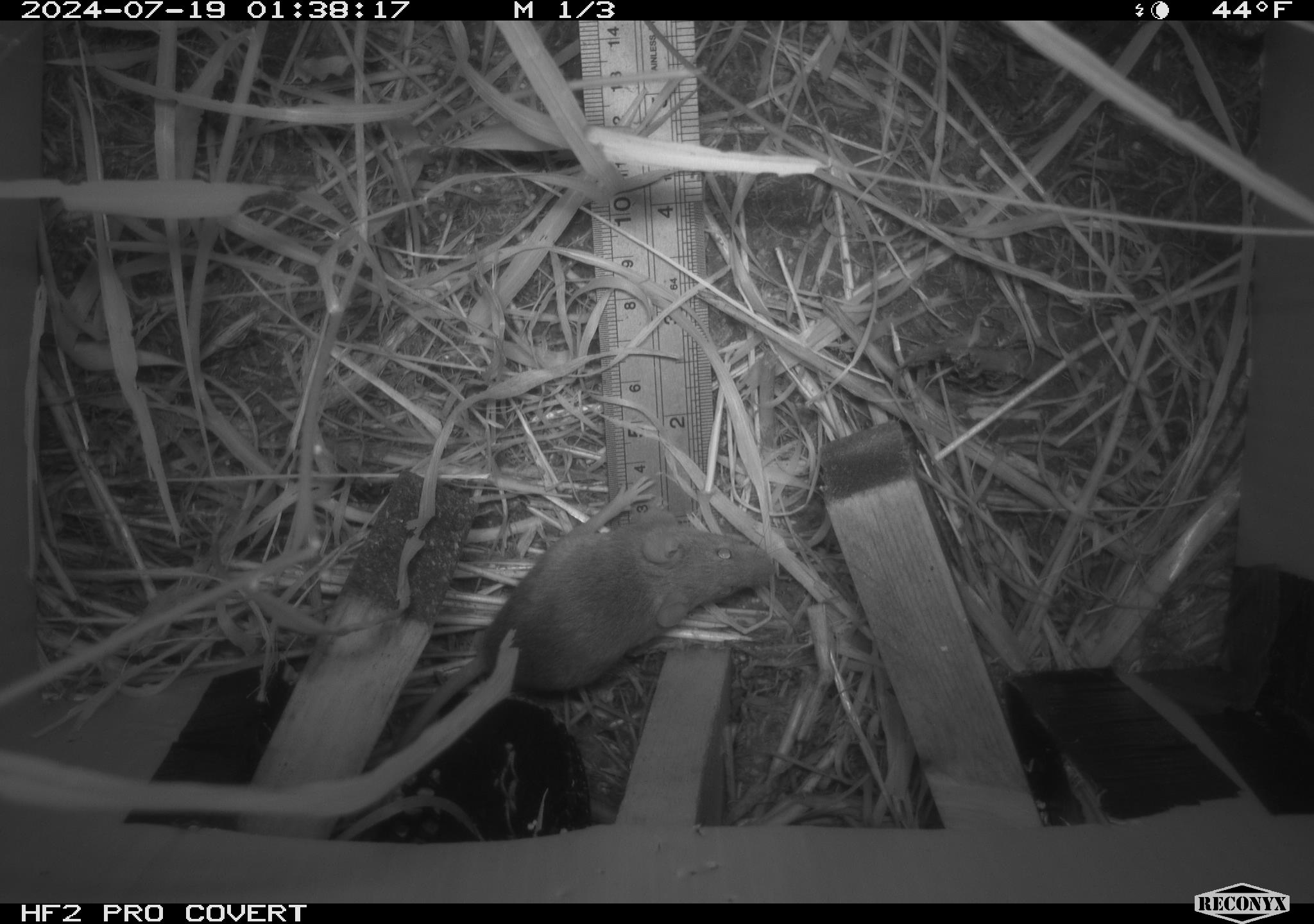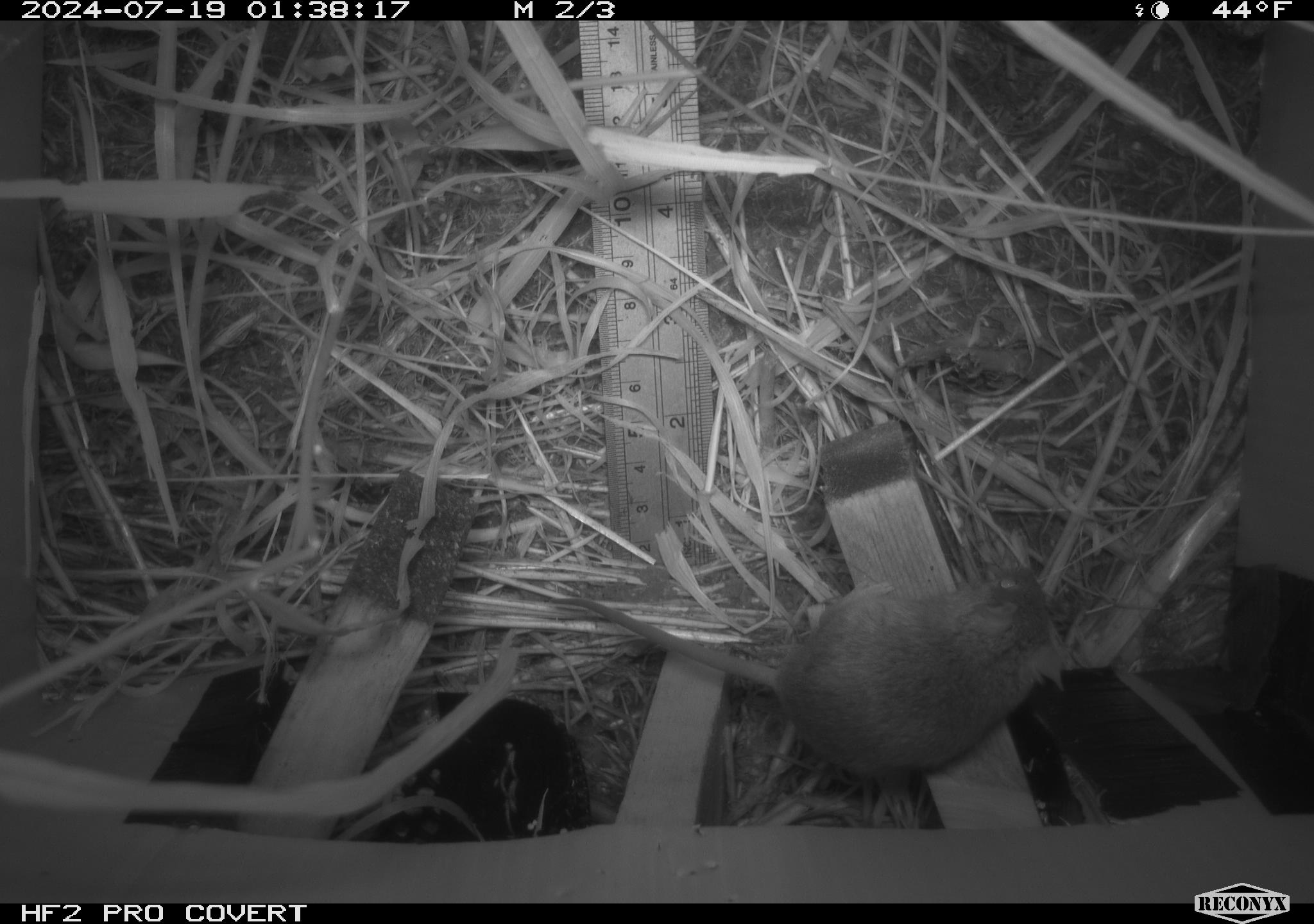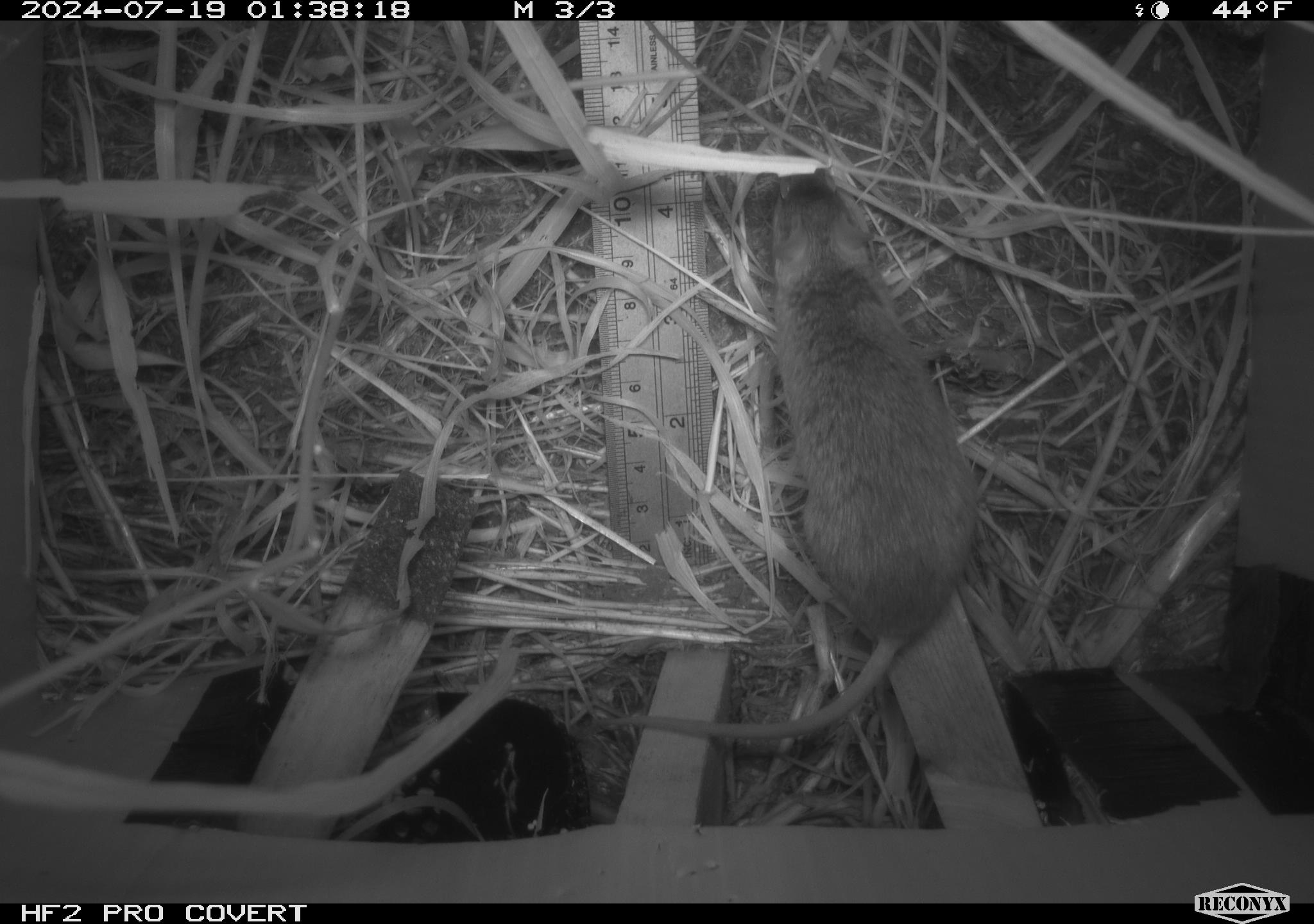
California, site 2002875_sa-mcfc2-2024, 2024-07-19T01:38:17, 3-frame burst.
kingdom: Animalia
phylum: Chordata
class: Mammalia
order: Rodentia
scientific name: Rodentia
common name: rodent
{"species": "rodent (Rodentia)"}